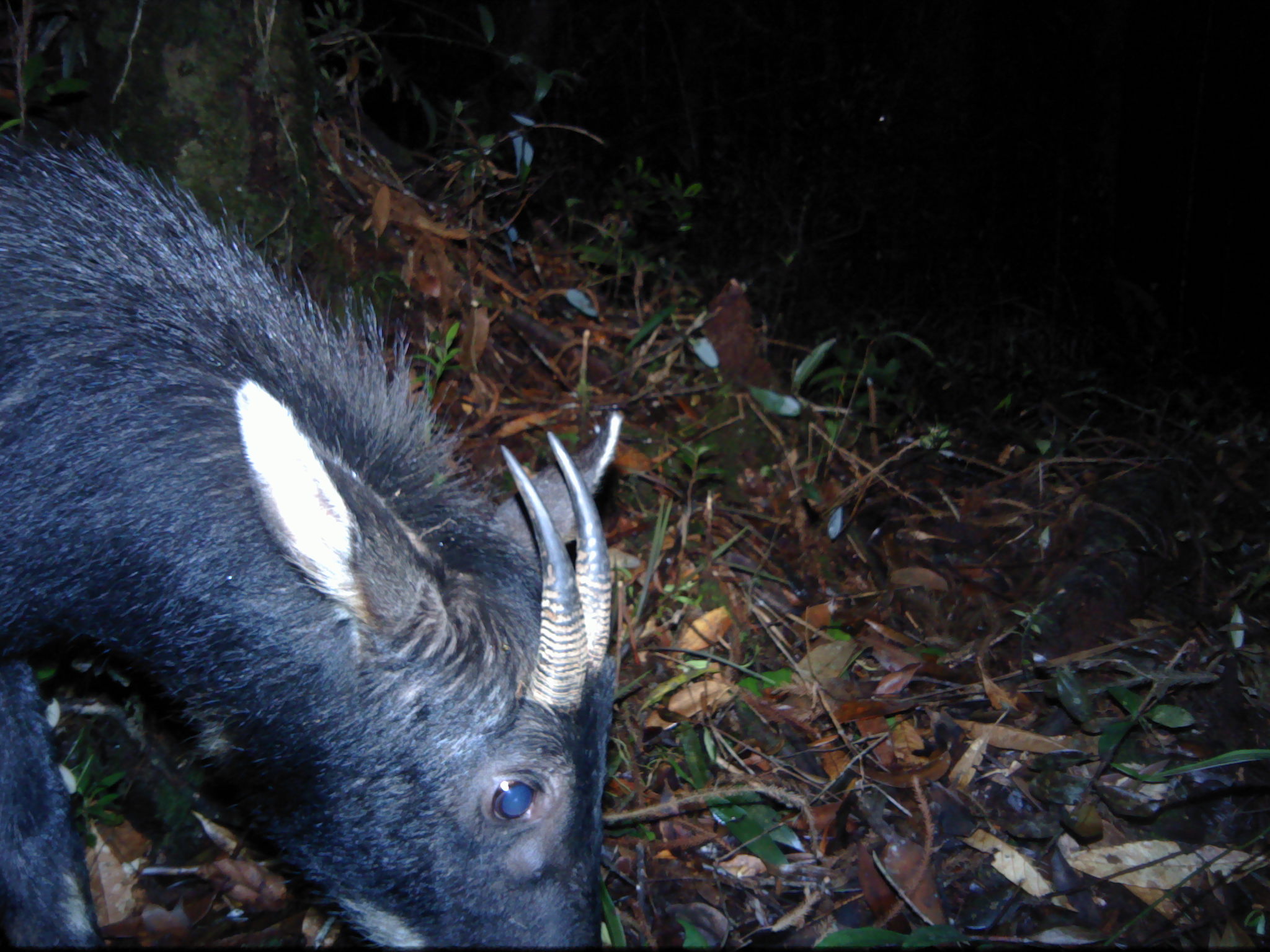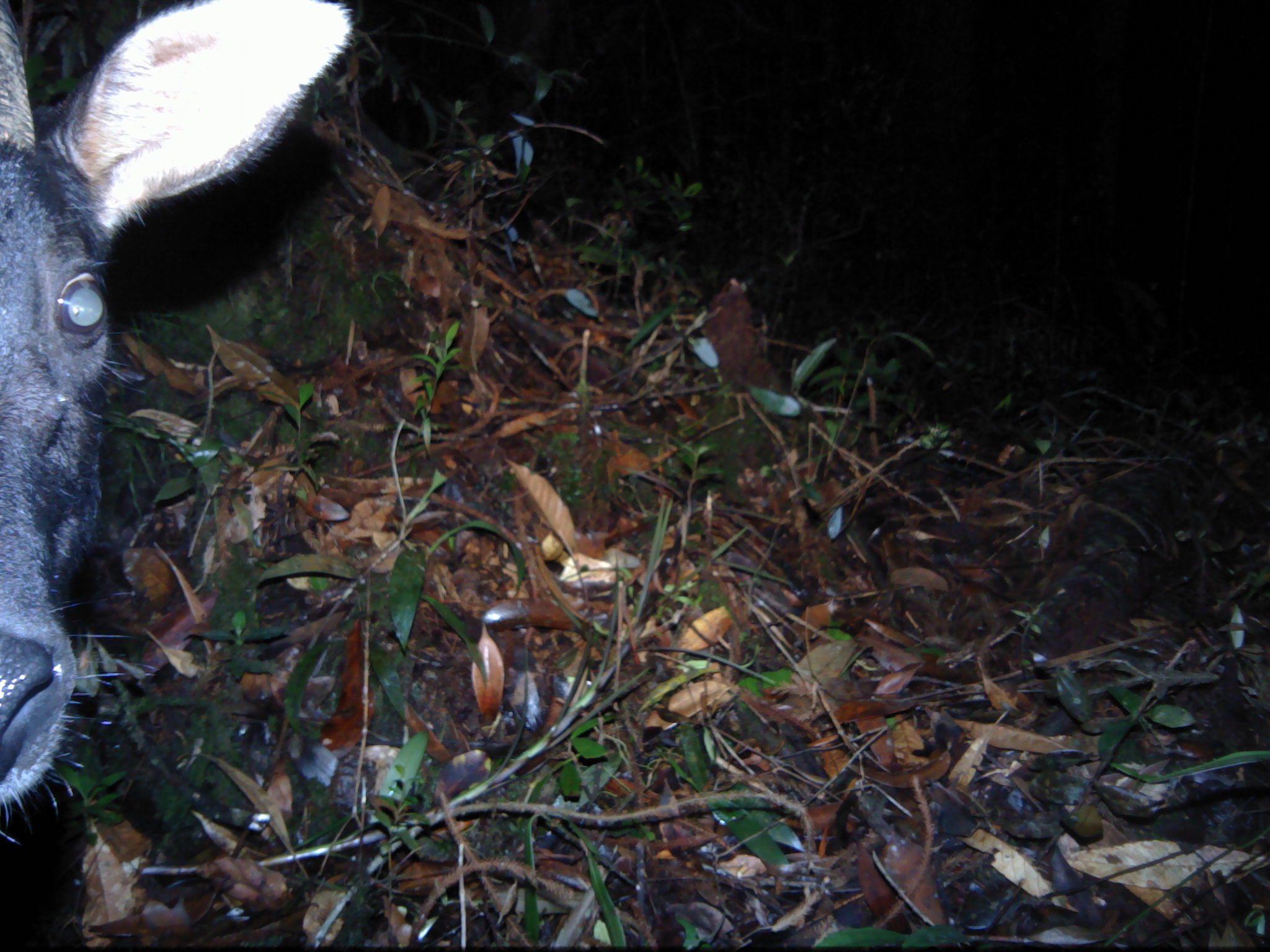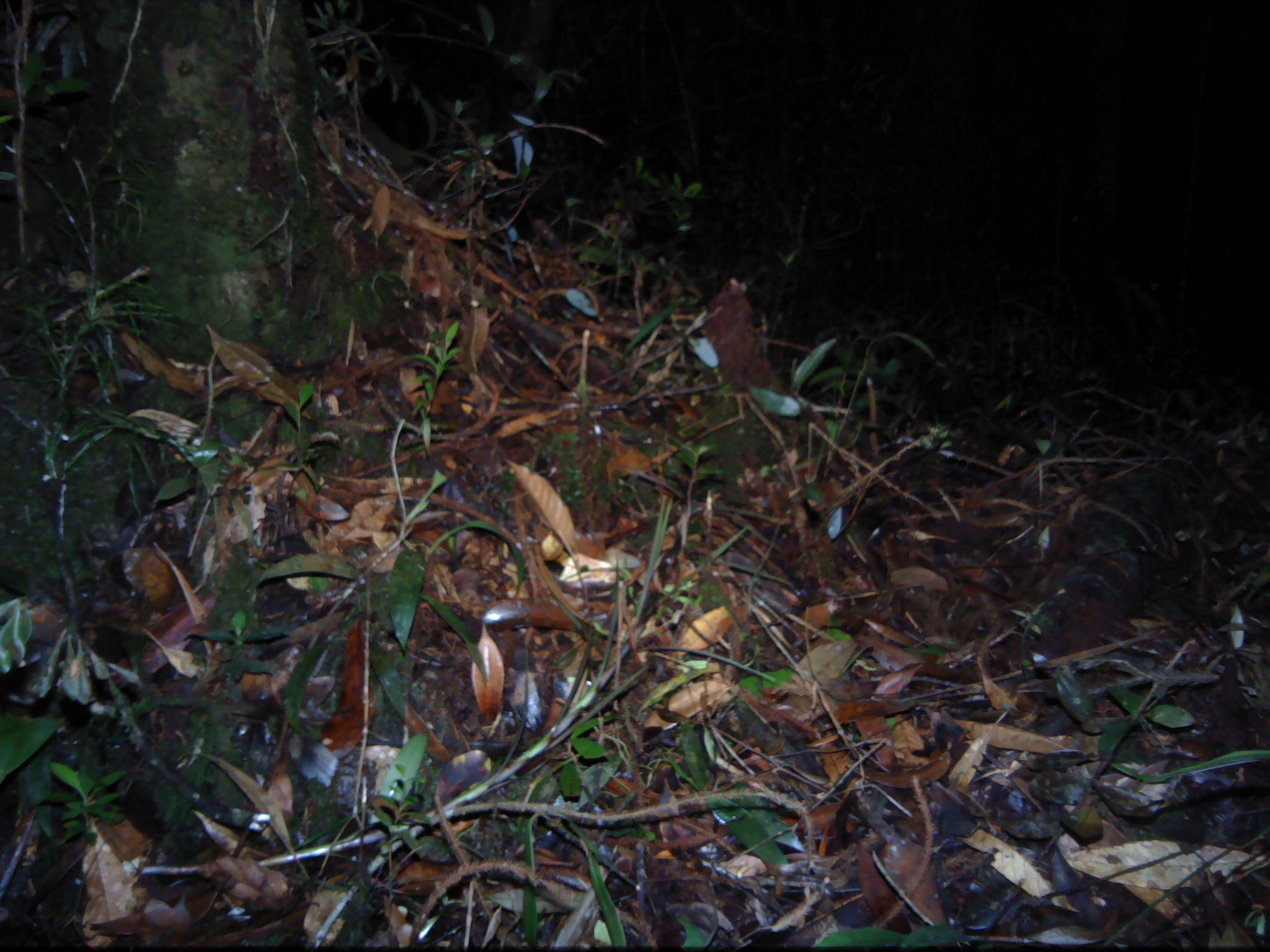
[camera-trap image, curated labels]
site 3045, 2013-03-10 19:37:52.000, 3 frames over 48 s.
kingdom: Animalia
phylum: Chordata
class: Mammalia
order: Artiodactyla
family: Bovidae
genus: Capricornis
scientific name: Capricornis sumatraensis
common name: southern serow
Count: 1.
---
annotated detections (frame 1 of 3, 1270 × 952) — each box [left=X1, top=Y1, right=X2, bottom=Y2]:
capricornis sumatraensis: [left=0, top=121, right=621, bottom=948]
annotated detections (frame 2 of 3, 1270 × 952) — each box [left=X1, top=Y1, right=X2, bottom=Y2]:
capricornis sumatraensis: [left=0, top=0, right=354, bottom=839]